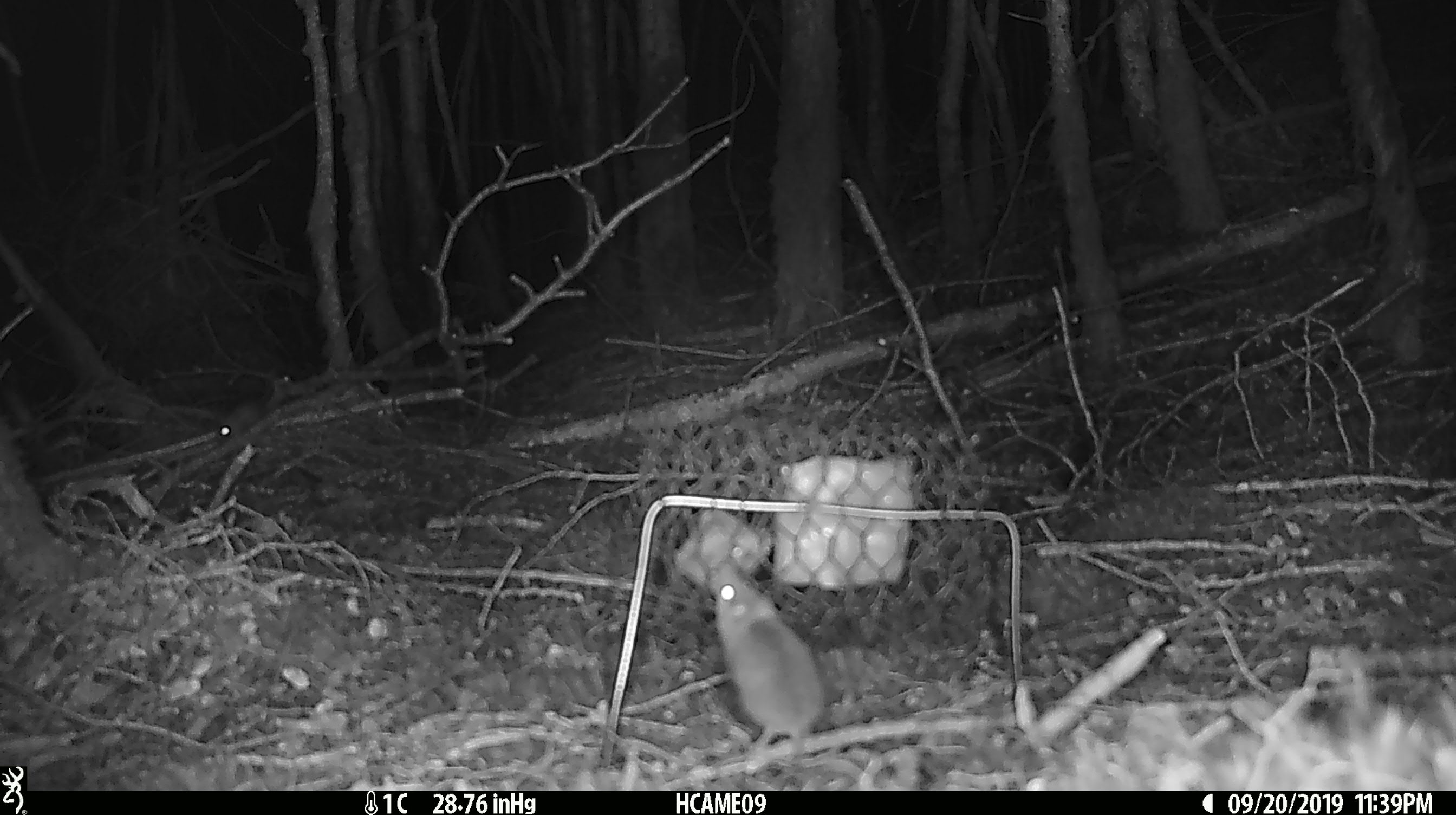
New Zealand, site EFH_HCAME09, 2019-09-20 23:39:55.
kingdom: Animalia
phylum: Chordata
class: Mammalia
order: Rodentia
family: Muridae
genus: Mus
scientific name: Mus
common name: mouse